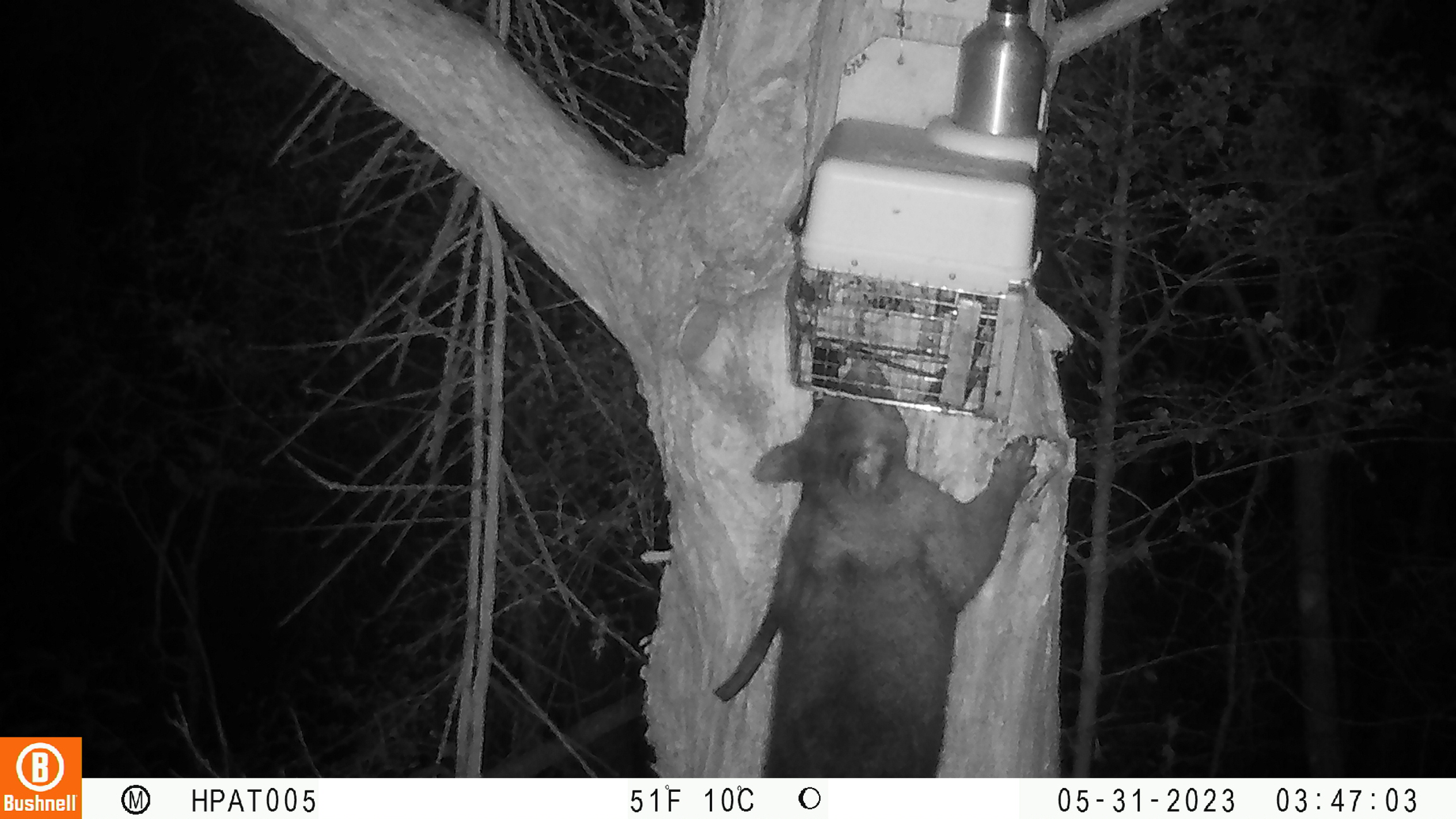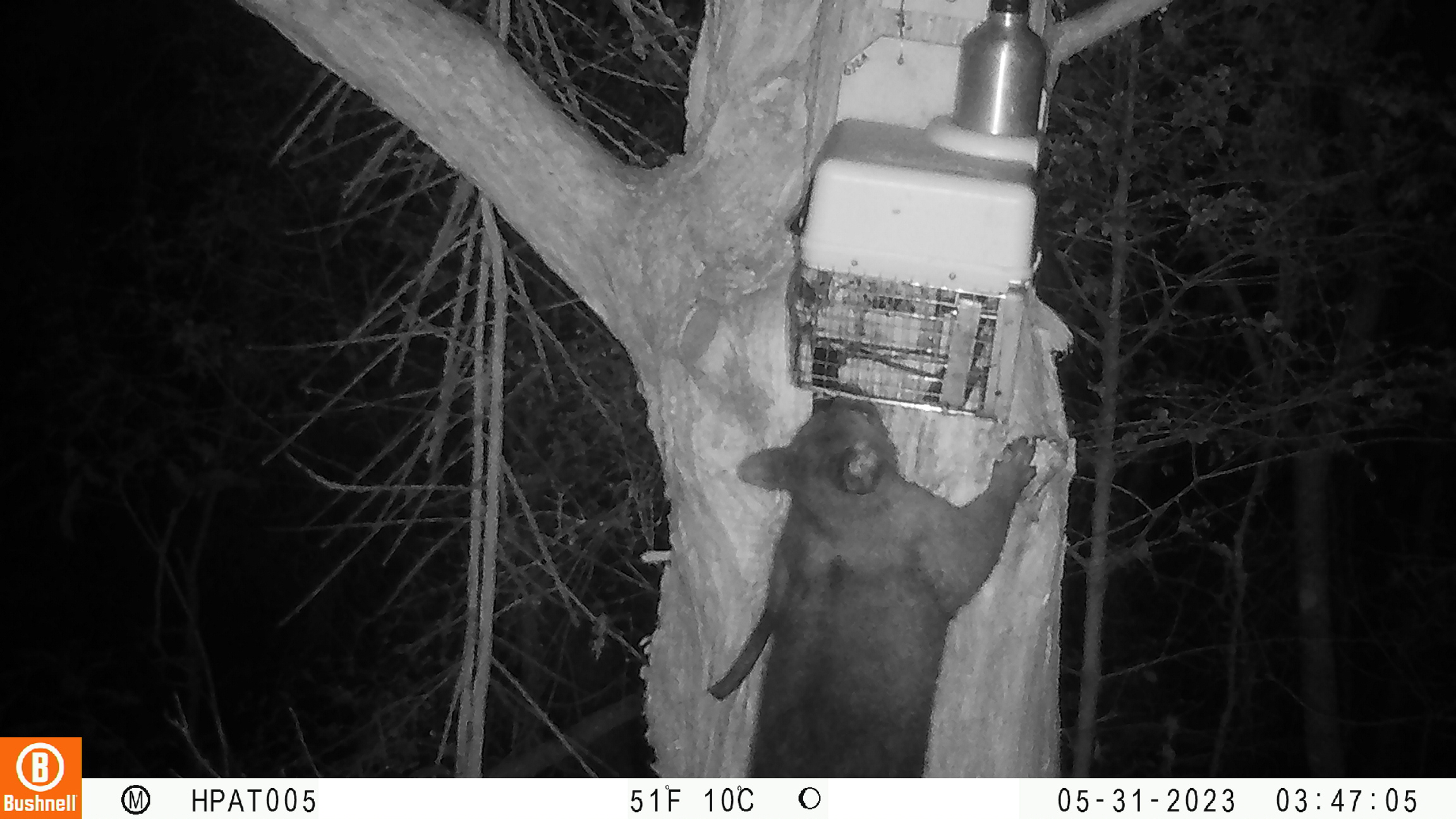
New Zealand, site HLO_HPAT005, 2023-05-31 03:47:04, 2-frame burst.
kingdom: Animalia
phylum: Chordata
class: Mammalia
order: Diprotodontia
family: Phalangeridae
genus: Trichosurus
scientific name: Trichosurus vulpecula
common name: common brushtail possum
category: possum